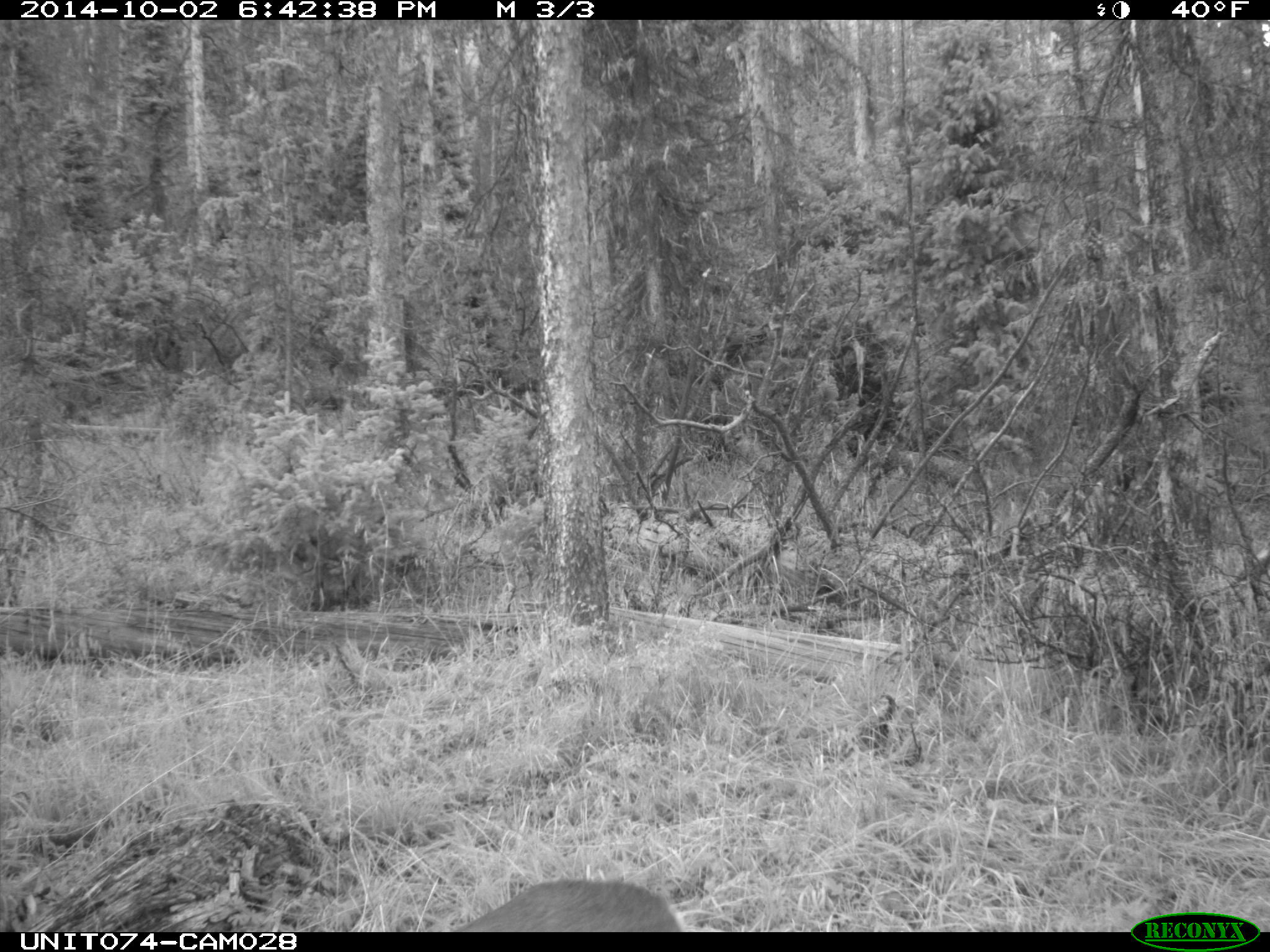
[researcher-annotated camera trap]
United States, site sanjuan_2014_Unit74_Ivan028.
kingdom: Animalia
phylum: Chordata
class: Mammalia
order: Artiodactyla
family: Cervidae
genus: Odocoileus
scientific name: Odocoileus hemionus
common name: mule deer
Odocoileus hemionus (mule deer).